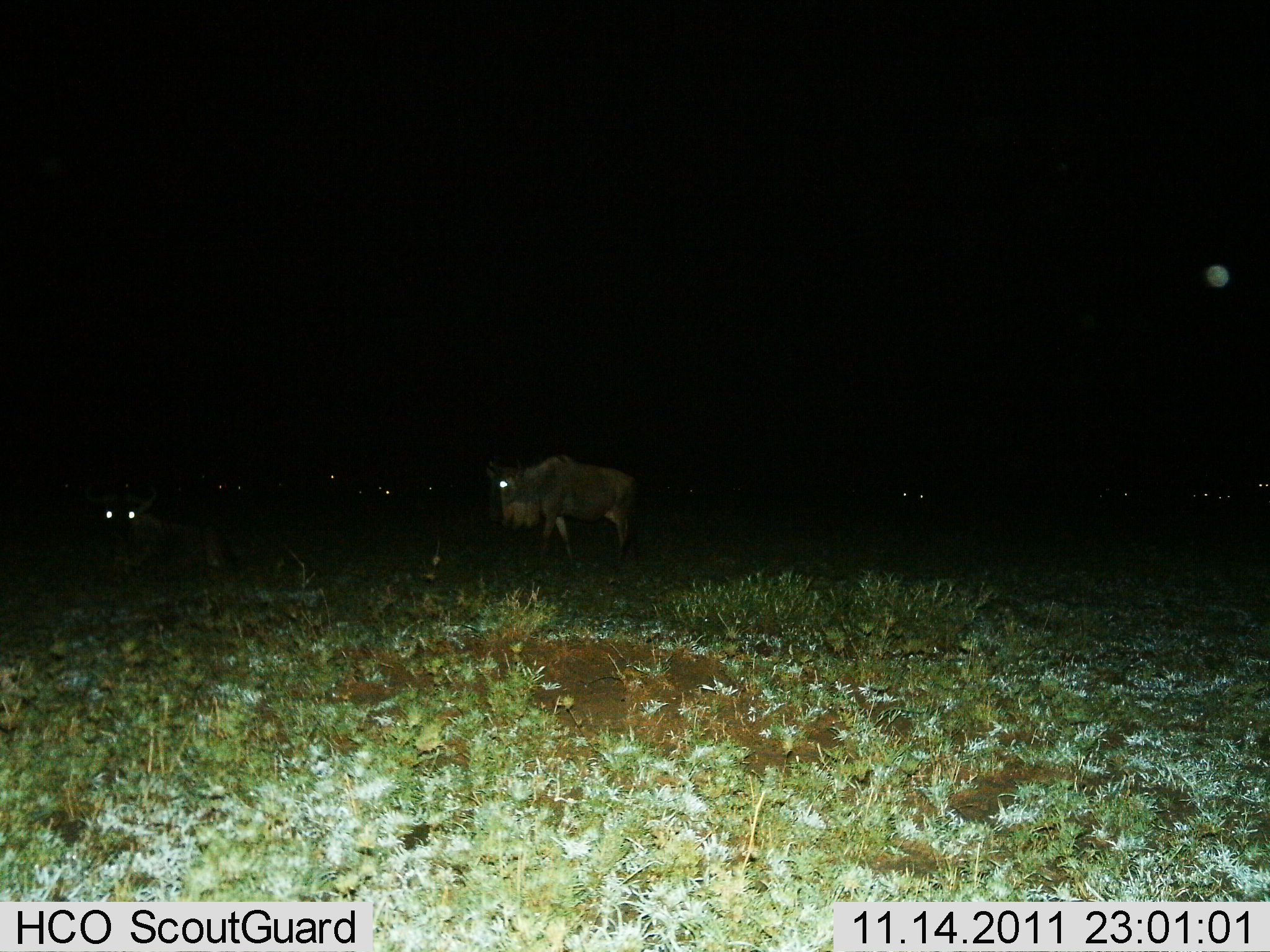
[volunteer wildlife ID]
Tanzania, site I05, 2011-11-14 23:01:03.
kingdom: Animalia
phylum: Chordata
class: Mammalia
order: Artiodactyla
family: Bovidae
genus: Connochaetes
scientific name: Connochaetes taurinus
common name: blue wildebeest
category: wildebeest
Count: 10.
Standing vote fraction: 64%.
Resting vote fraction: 27%.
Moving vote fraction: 45%.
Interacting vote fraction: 0%.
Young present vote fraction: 0%.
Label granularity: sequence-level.